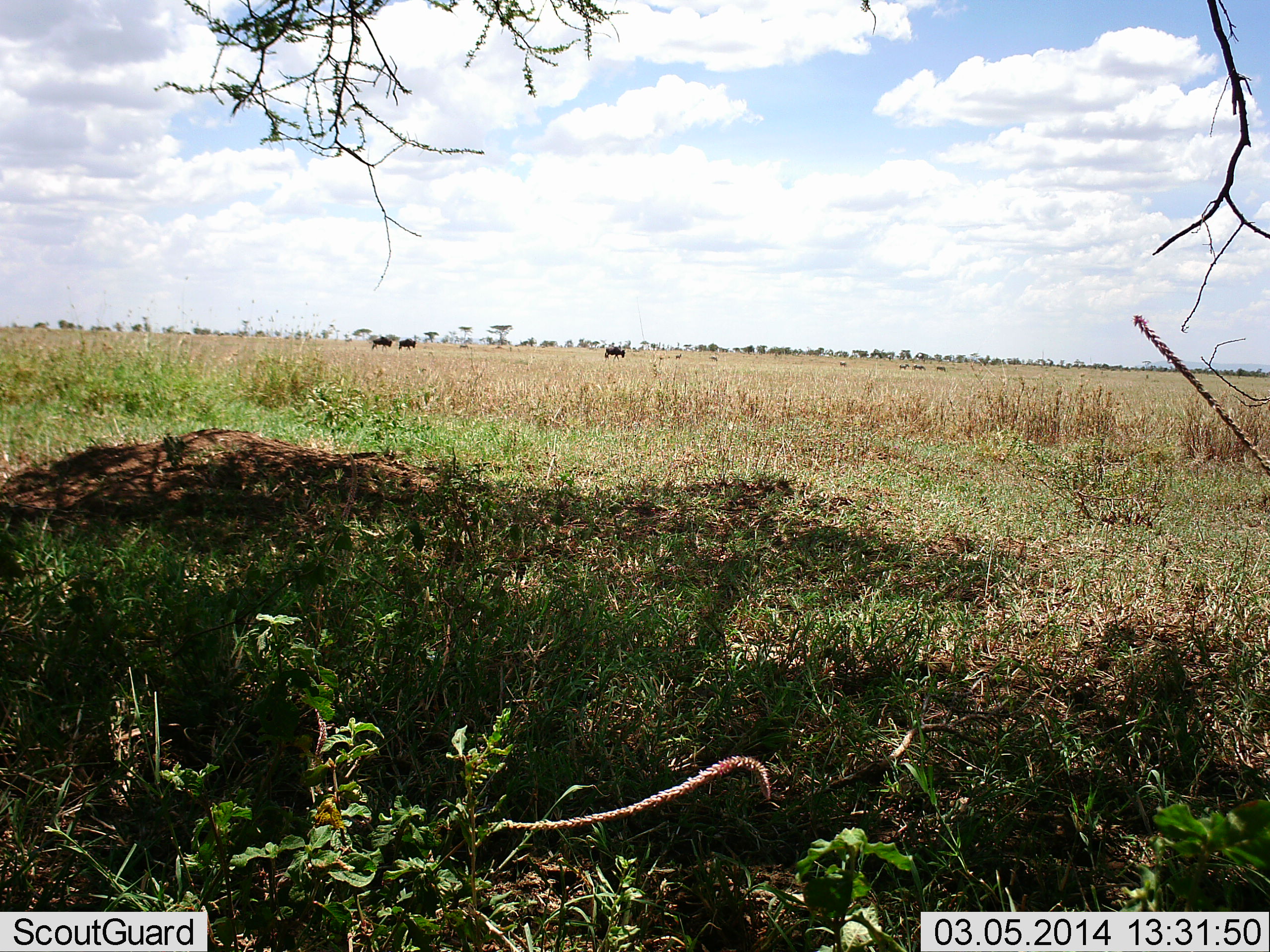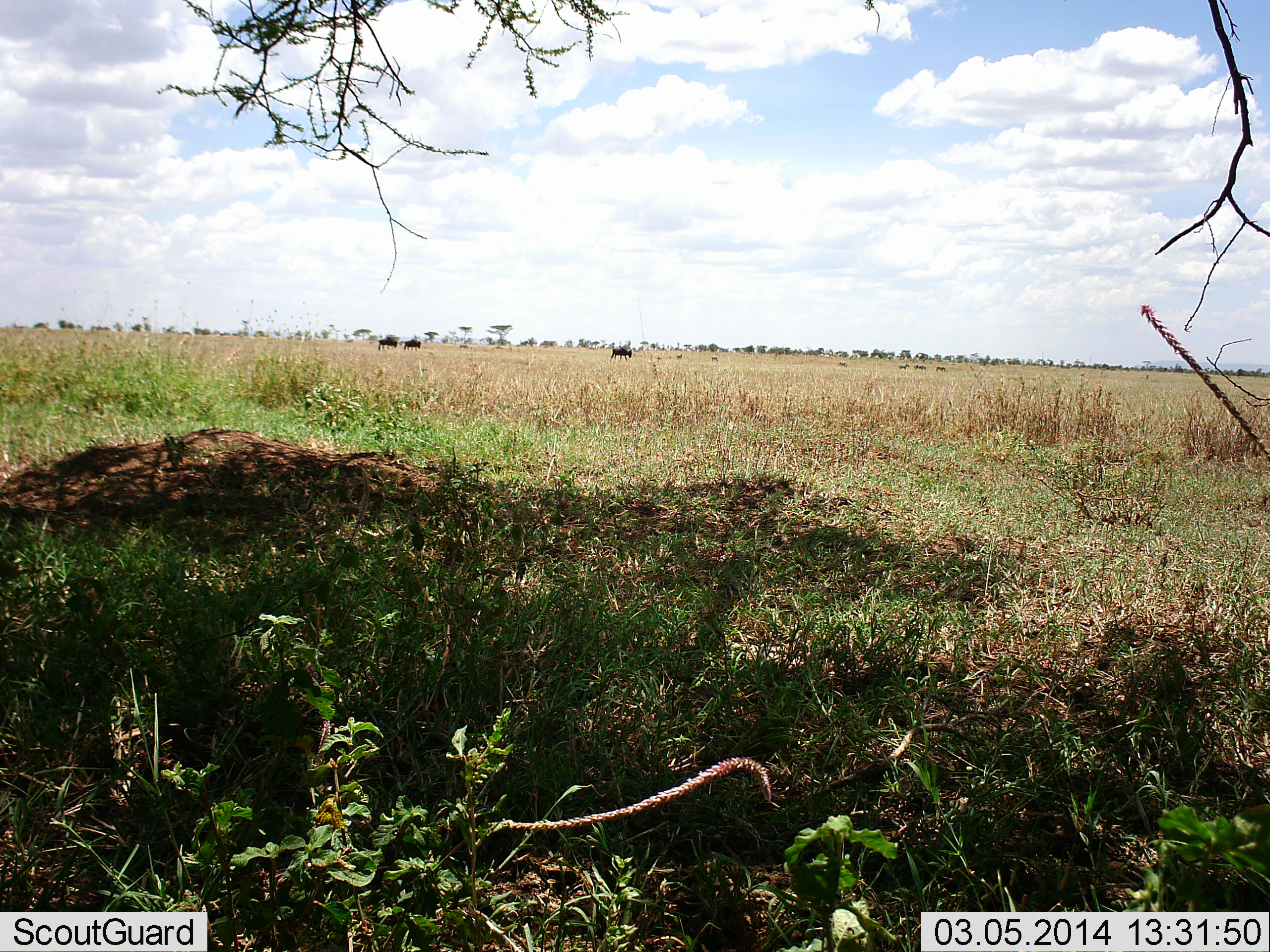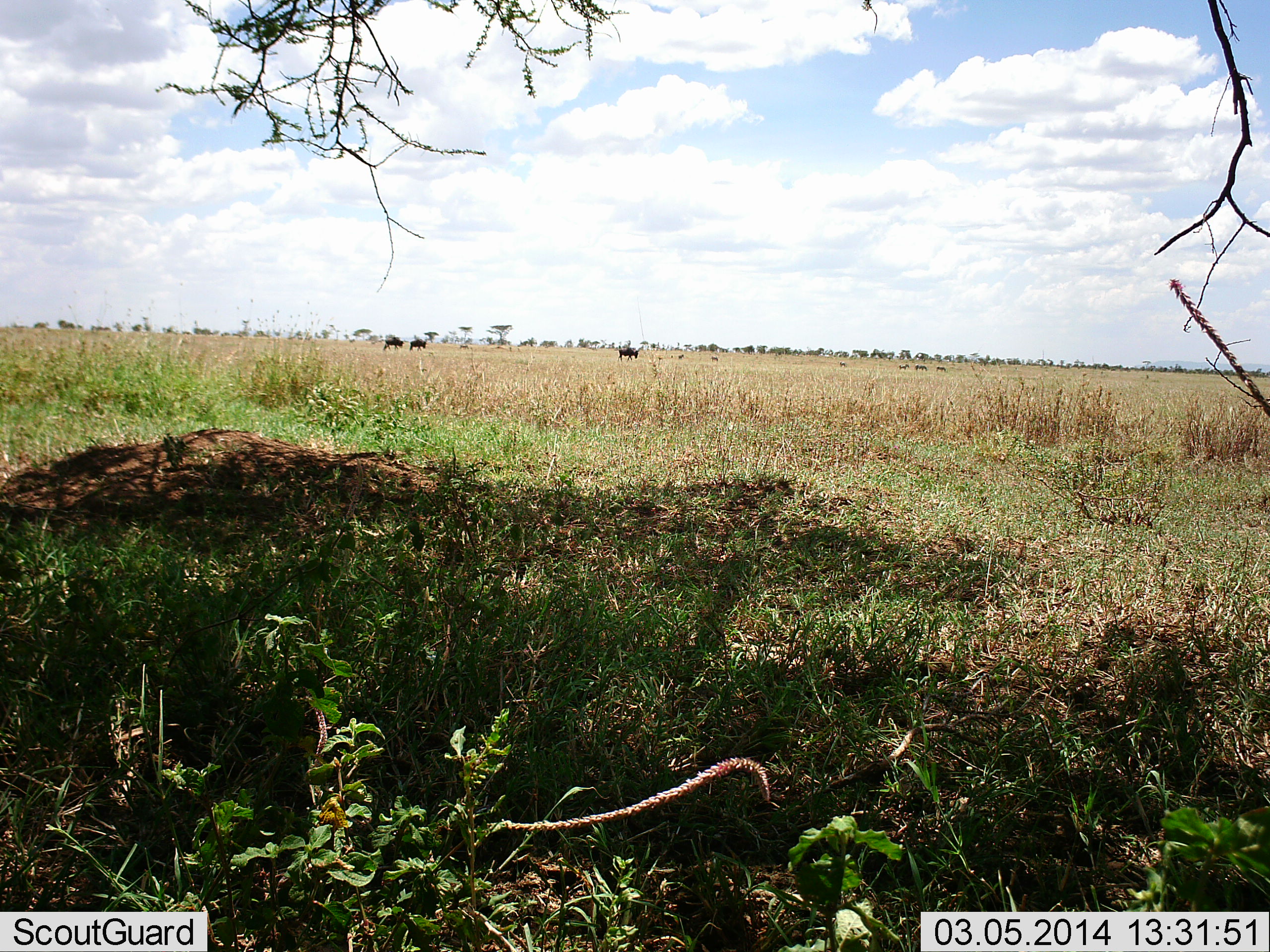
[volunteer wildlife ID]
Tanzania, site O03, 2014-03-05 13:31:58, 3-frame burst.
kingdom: Animalia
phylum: Chordata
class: Mammalia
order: Artiodactyla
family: Bovidae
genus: Connochaetes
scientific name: Connochaetes taurinus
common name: blue wildebeest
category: wildebeest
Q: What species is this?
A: Wildebeest (blue wildebeest) (Connochaetes taurinus).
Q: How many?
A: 3.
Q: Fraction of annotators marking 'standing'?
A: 9%.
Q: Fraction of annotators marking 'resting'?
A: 0%.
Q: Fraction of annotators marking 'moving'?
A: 82%.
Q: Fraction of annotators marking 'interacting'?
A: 0%.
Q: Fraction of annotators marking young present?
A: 0%.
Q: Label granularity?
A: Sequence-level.